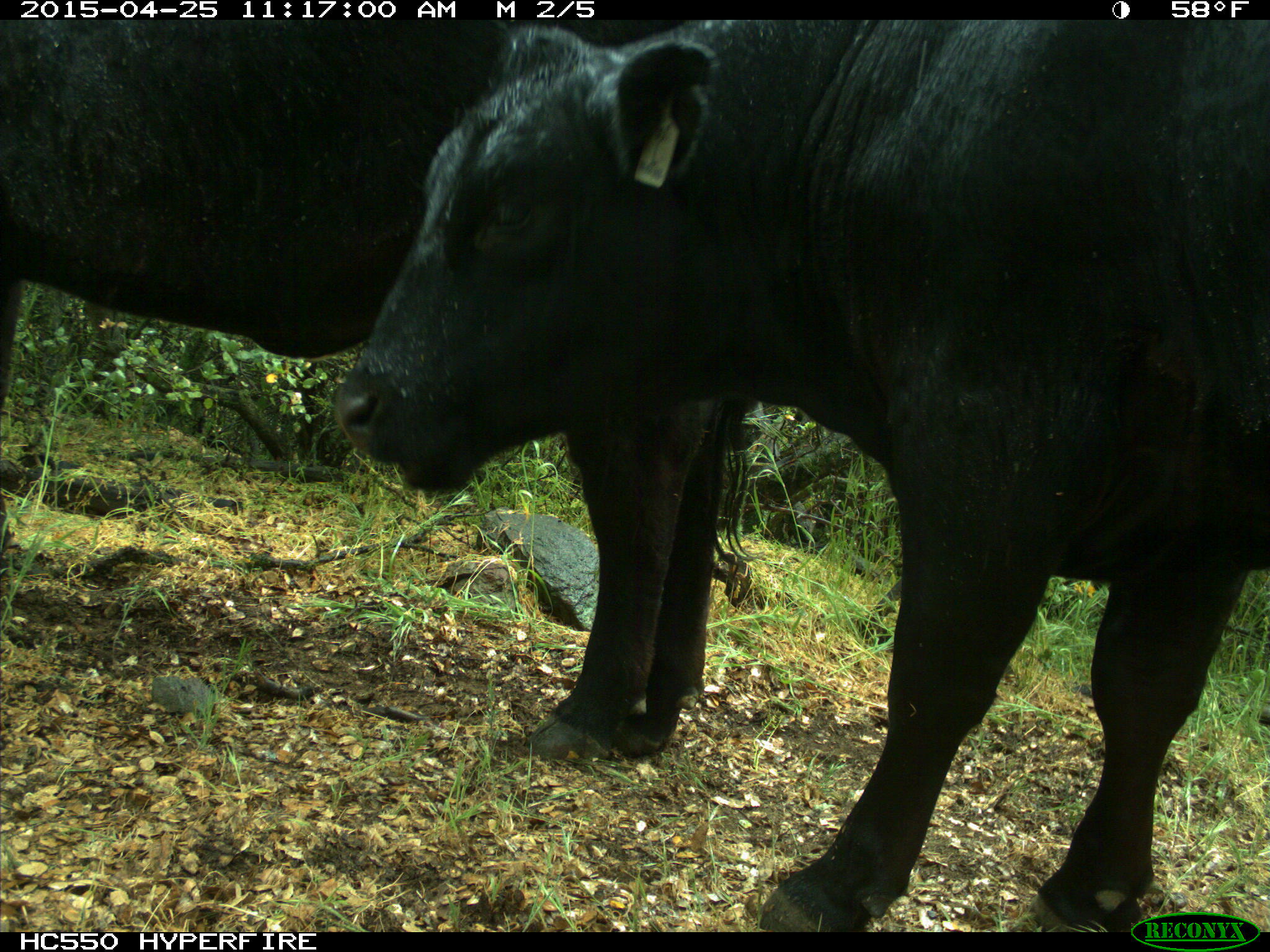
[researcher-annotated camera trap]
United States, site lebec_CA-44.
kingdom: Animalia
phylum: Chordata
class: Mammalia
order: Artiodactyla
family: Suidae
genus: Sus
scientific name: Sus scrofa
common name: wild boar